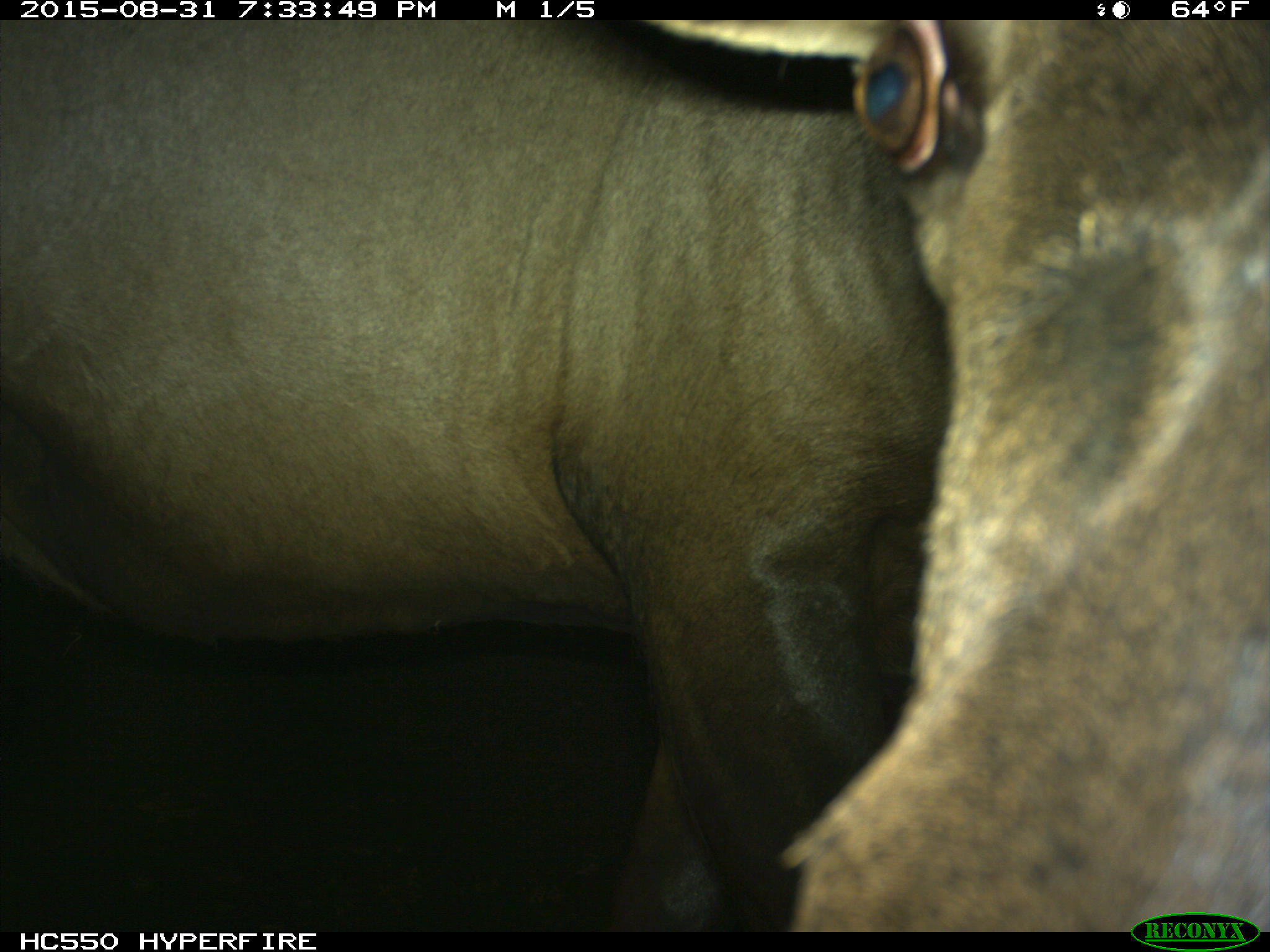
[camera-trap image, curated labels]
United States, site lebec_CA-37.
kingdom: Animalia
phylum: Chordata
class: Mammalia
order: Artiodactyla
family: Cervidae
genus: Cervus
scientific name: Cervus canadensis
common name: elk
Cervus canadensis (elk).